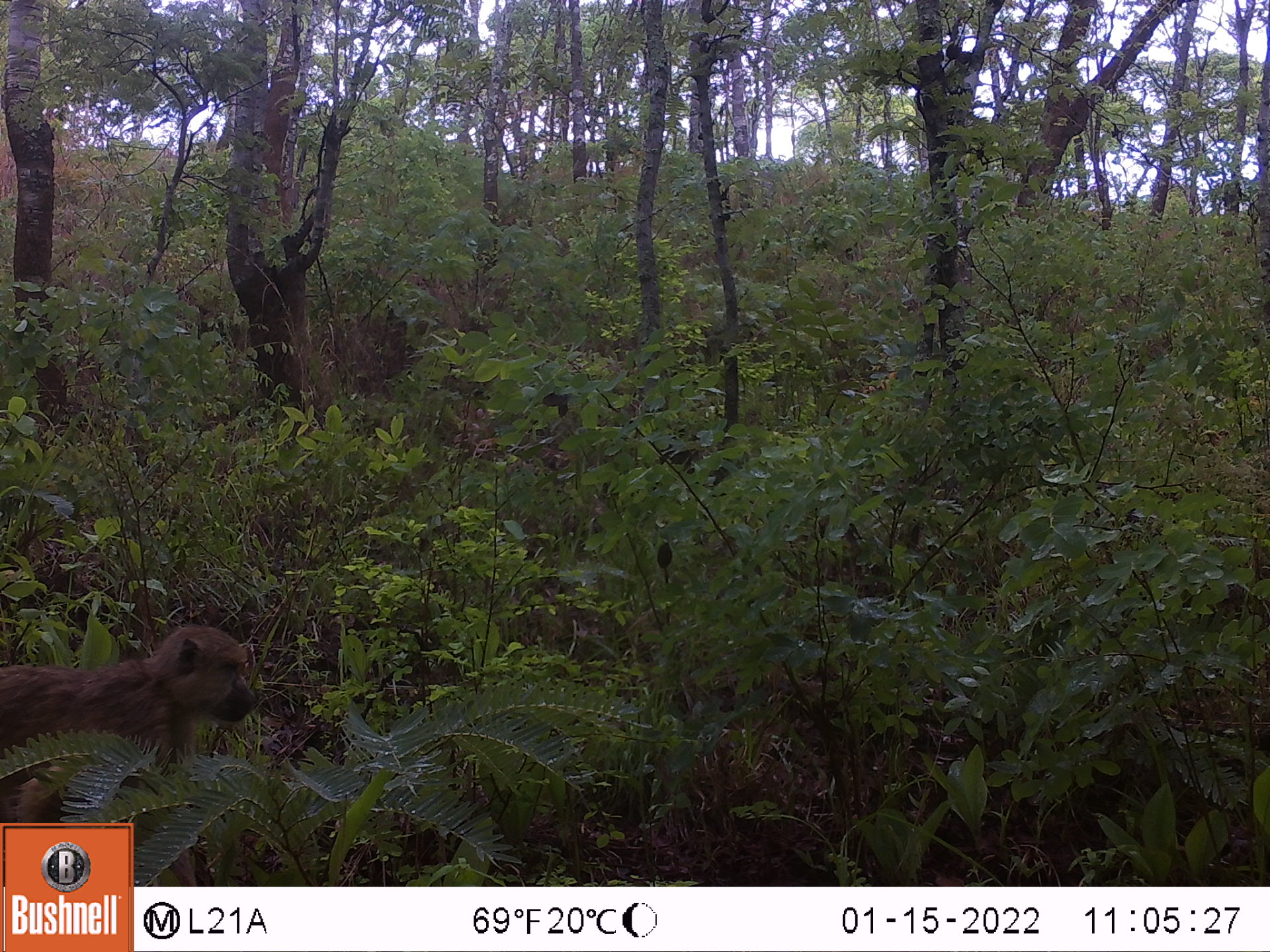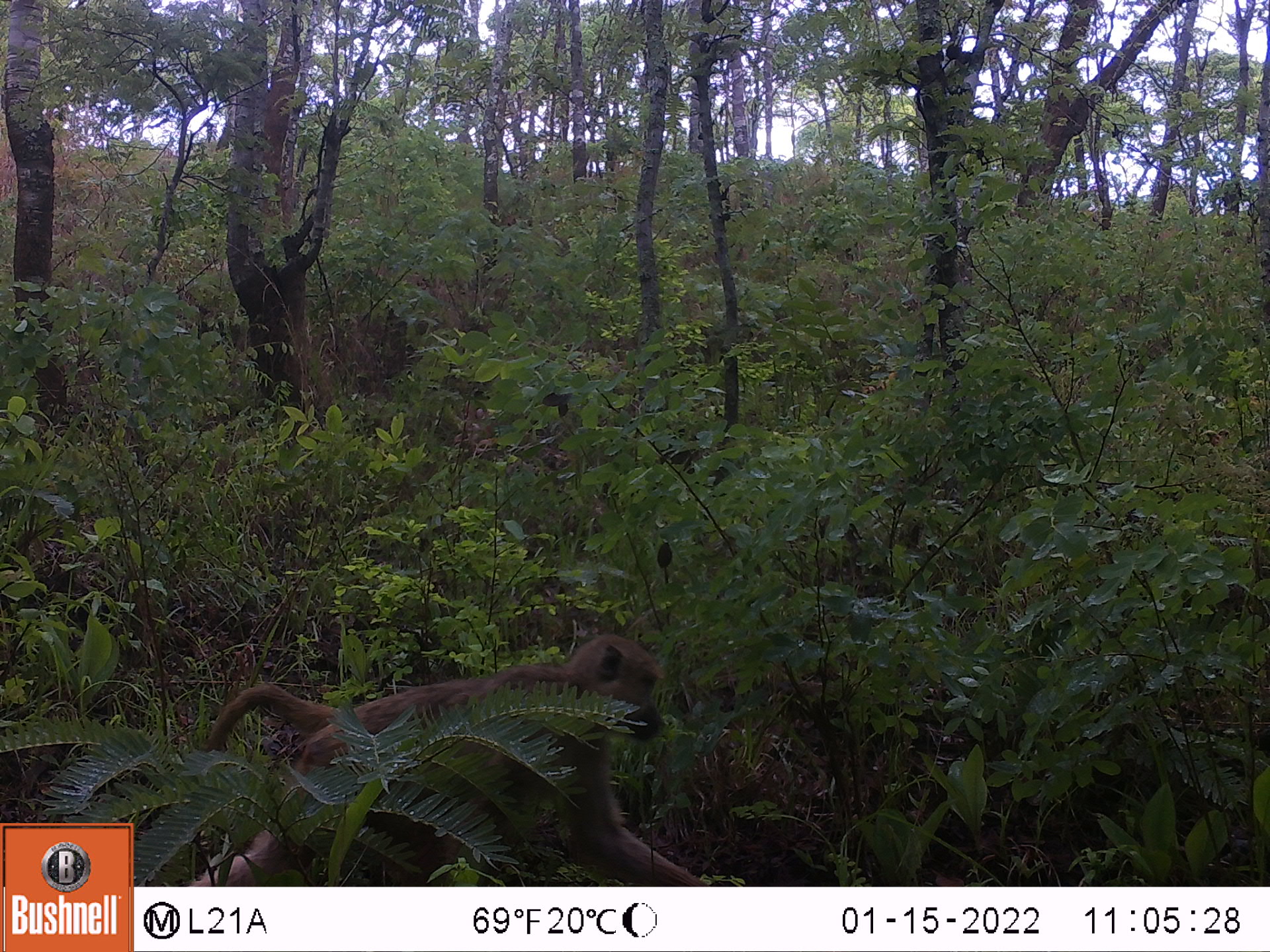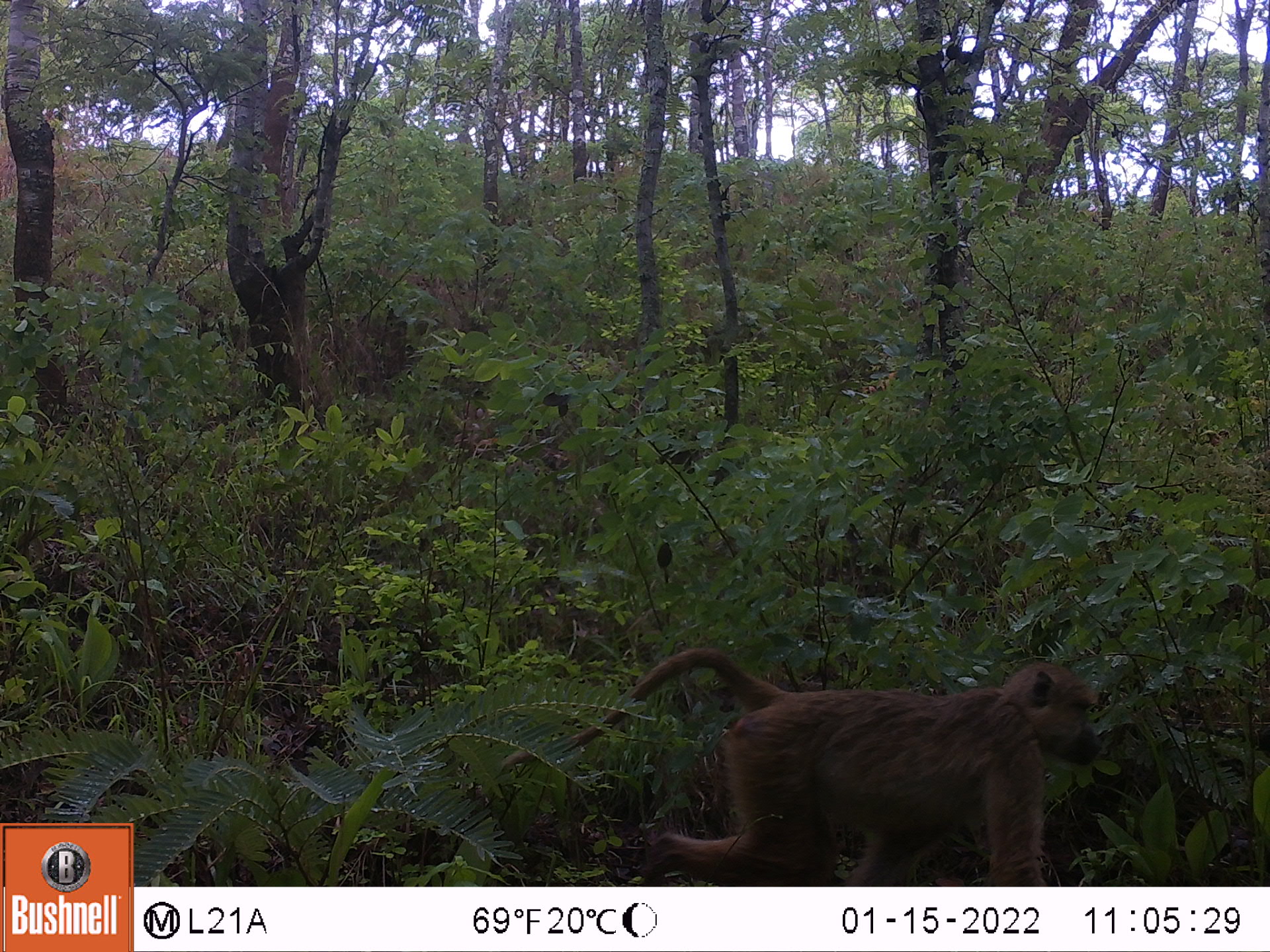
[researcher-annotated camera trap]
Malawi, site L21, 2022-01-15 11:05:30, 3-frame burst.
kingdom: Animalia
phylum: Chordata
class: Mammalia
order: Primates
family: Cercopithecidae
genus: Papio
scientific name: Papio cynocephalus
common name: yellow baboon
Yellow baboon (Papio cynocephalus), count 1.